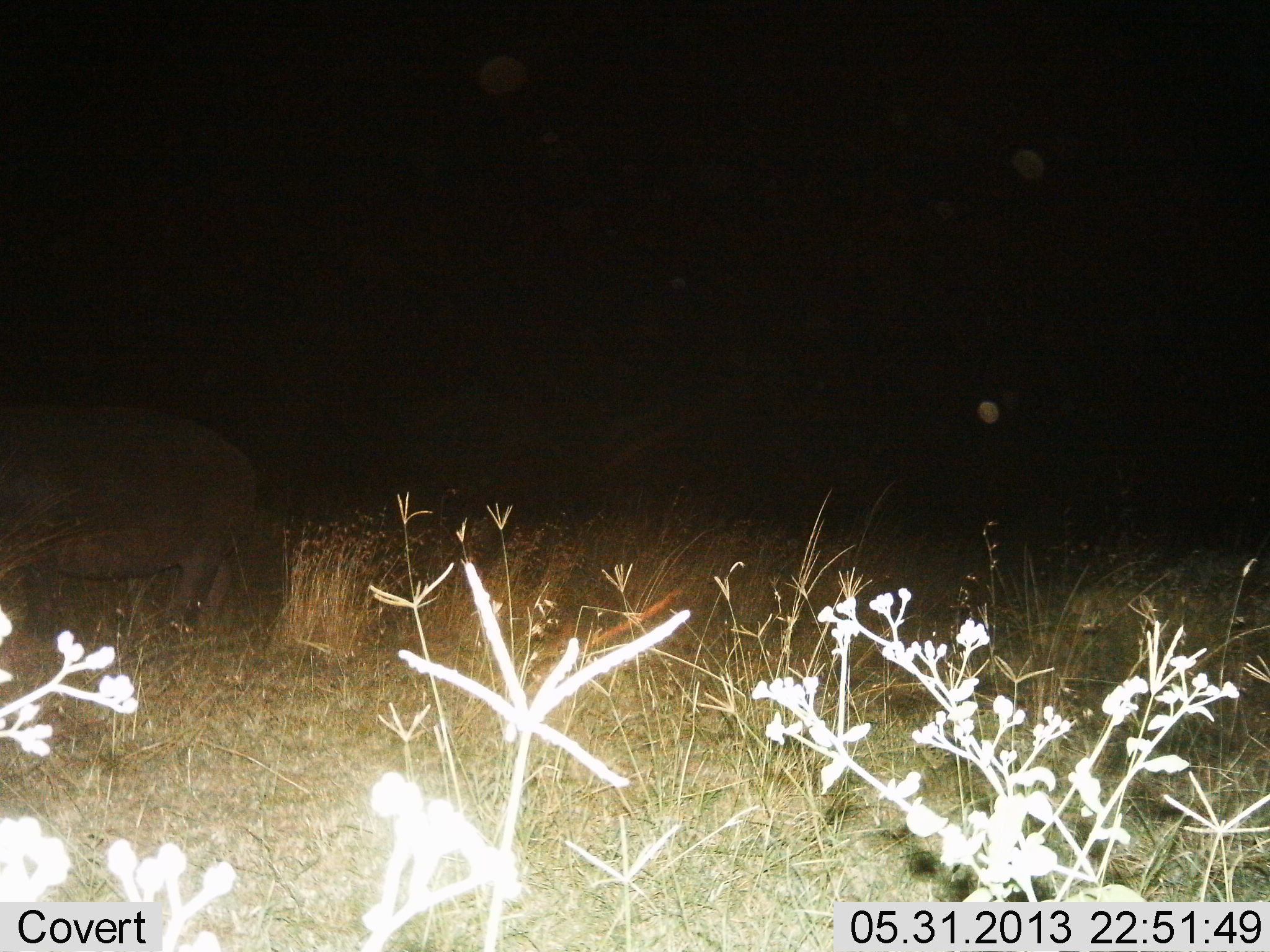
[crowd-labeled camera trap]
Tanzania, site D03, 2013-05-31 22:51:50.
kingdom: Animalia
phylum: Chordata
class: Mammalia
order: Artiodactyla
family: Hippopotamidae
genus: Hippopotamus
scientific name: Hippopotamus amphibius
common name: hippopotamus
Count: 1.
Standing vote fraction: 69%.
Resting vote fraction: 0%.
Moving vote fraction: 31%.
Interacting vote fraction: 0%.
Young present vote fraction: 0%.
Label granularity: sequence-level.